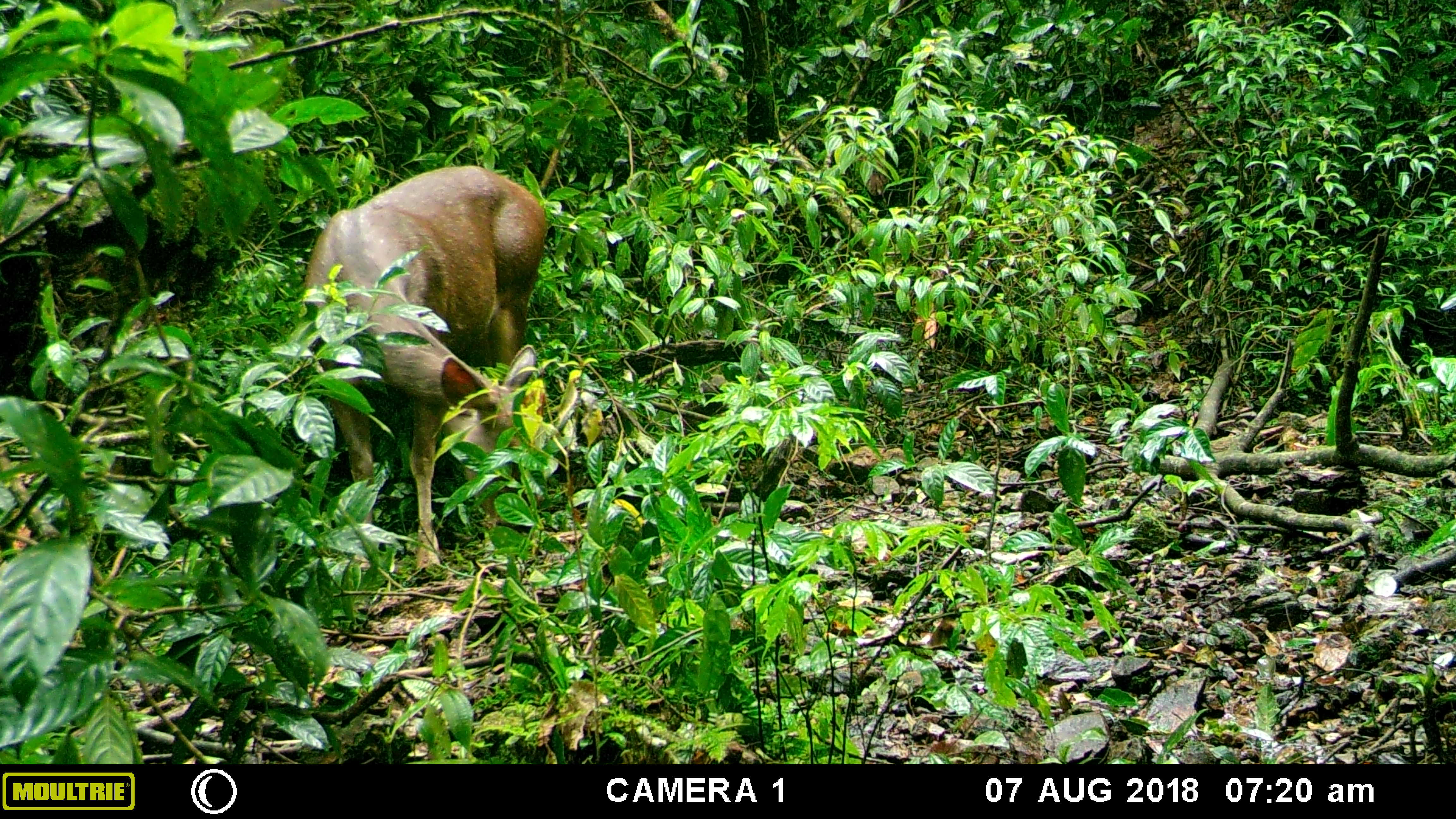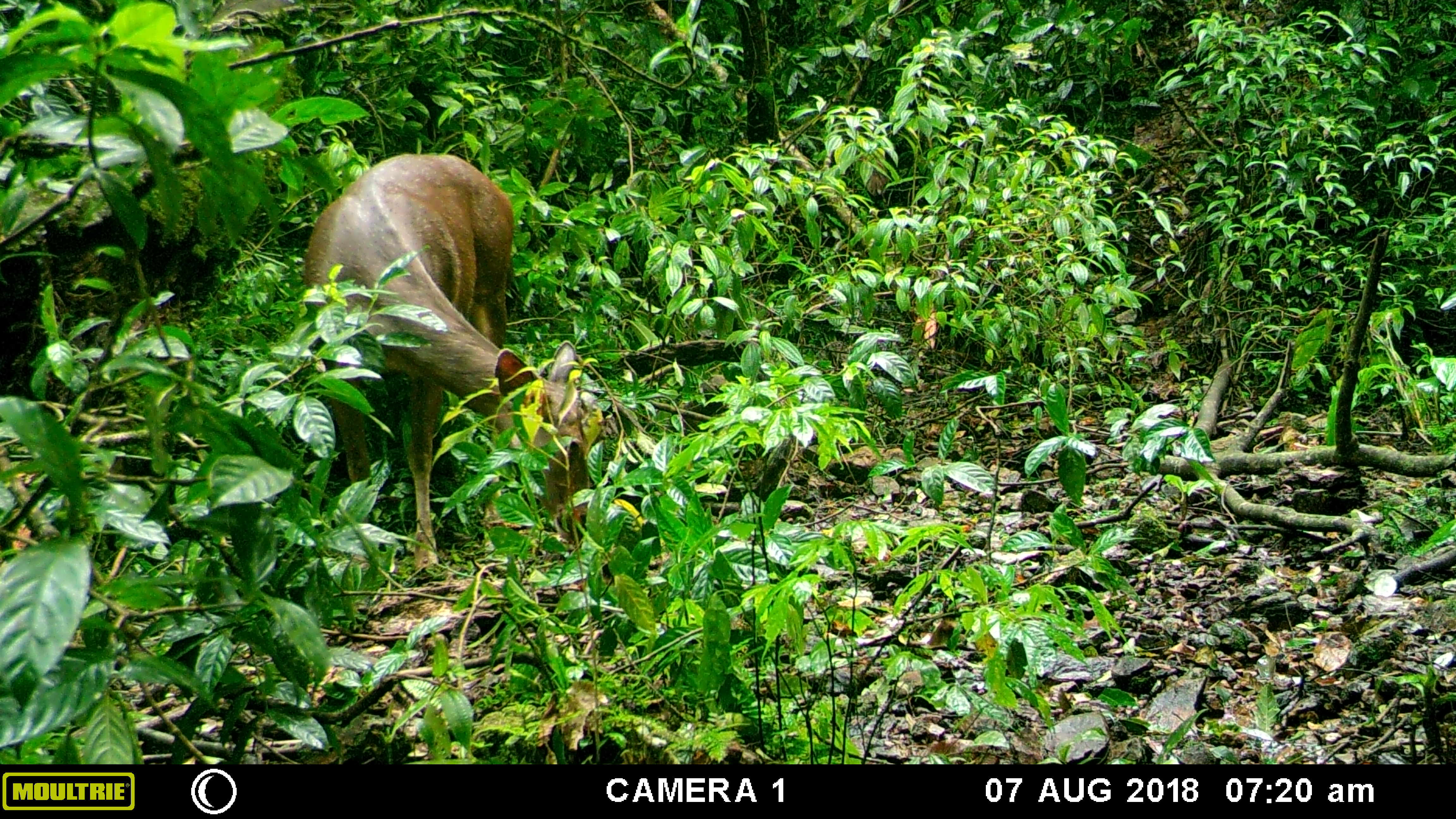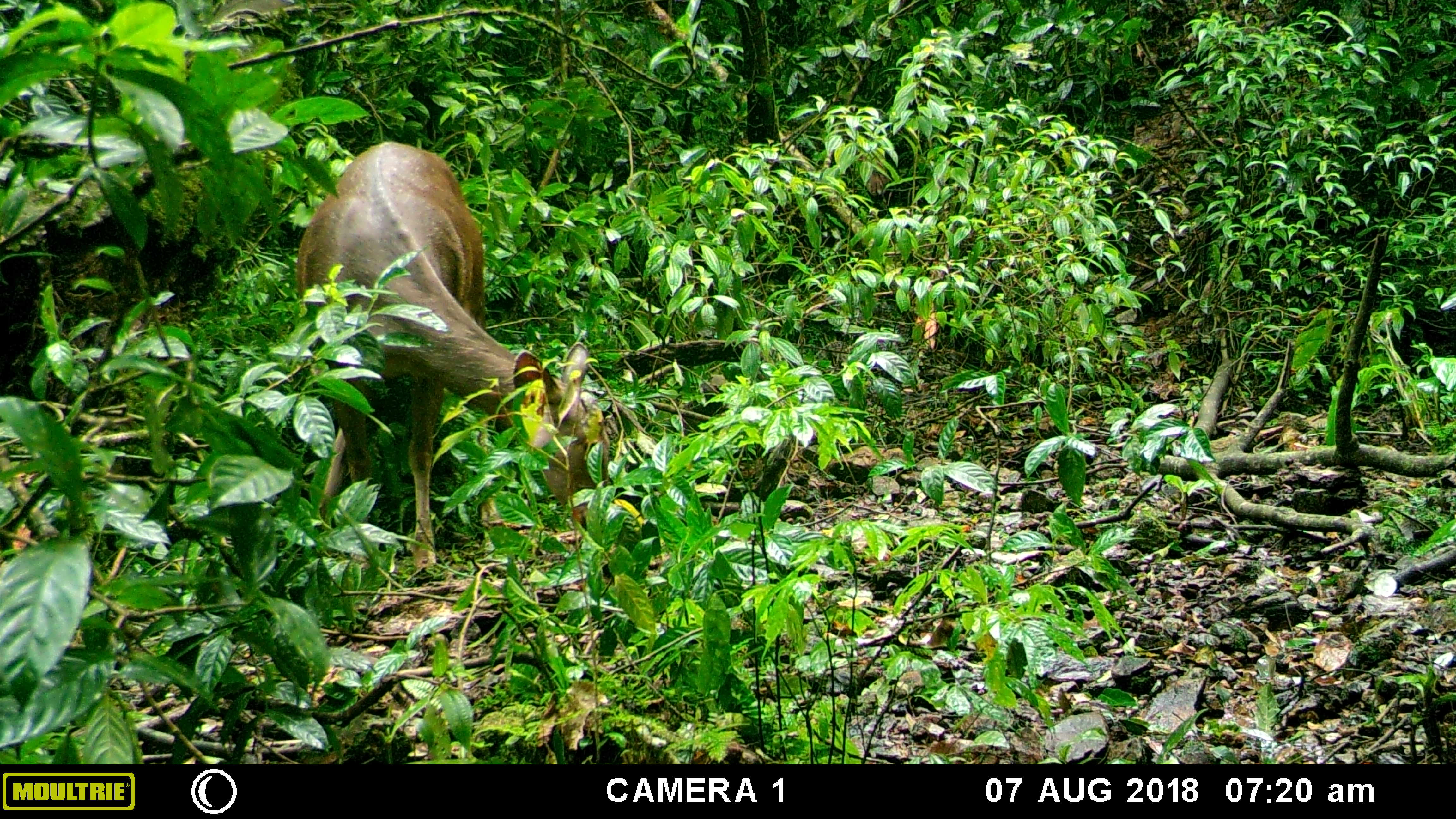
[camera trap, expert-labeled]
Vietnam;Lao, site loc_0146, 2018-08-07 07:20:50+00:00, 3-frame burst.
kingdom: Animalia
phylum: Chordata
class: Mammalia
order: Artiodactyla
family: Cervidae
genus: Rusa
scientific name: Rusa unicolor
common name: sambar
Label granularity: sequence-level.